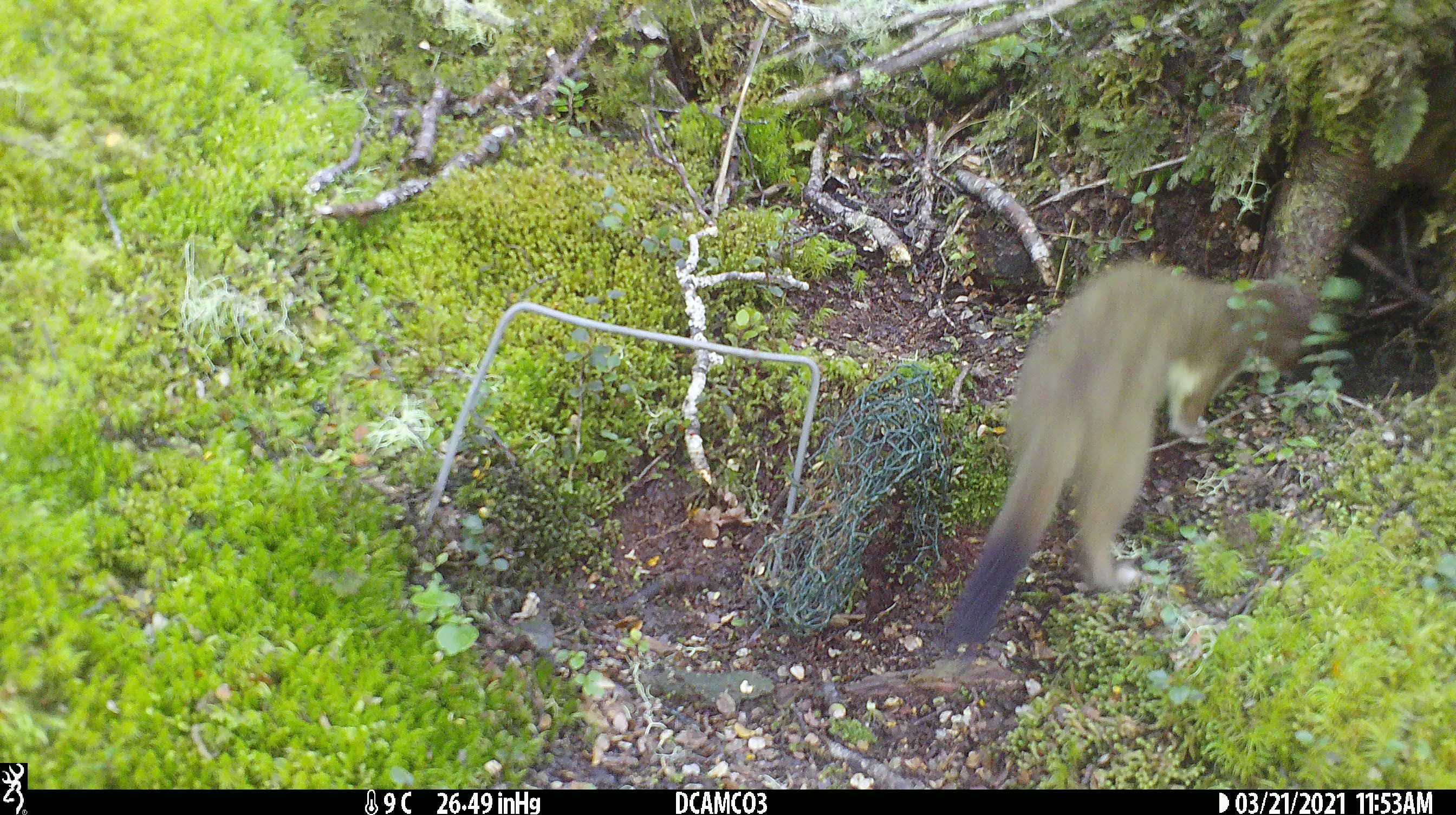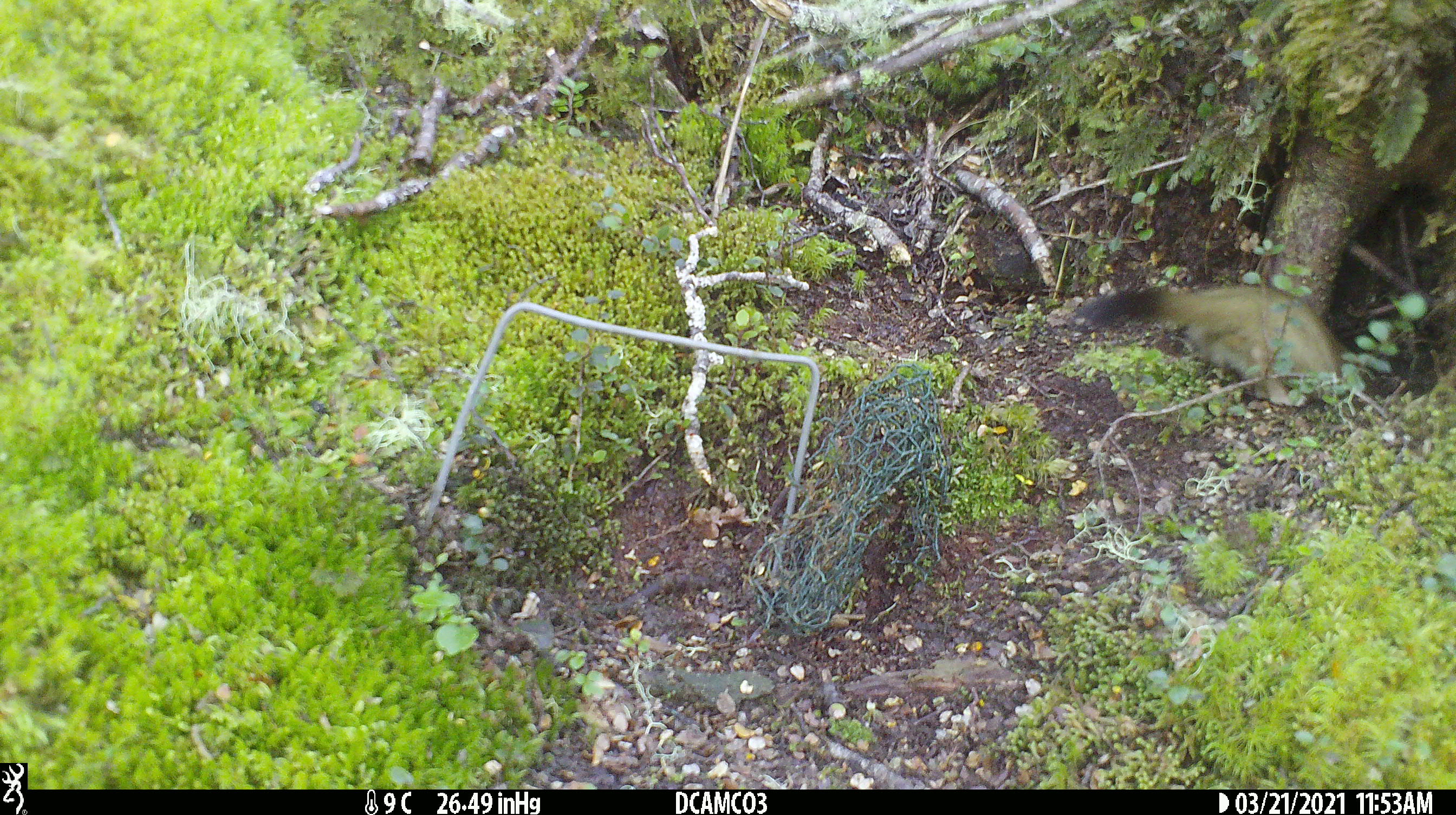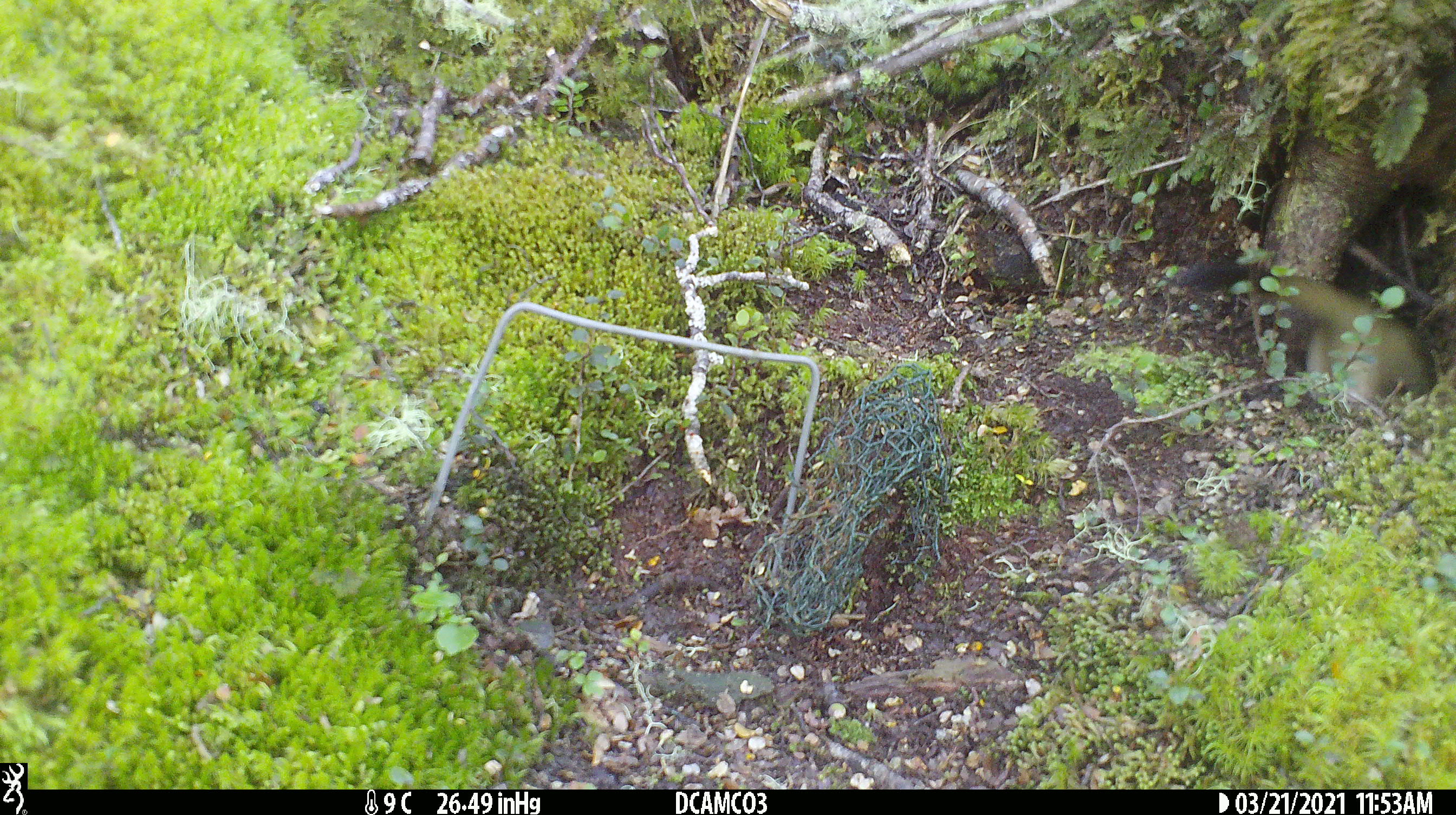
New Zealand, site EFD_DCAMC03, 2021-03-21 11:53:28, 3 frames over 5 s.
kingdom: Animalia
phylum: Chordata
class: Mammalia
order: Carnivora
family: Mustelidae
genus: Mustela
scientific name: Mustela erminea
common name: stoat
Stoat (Mustela erminea).